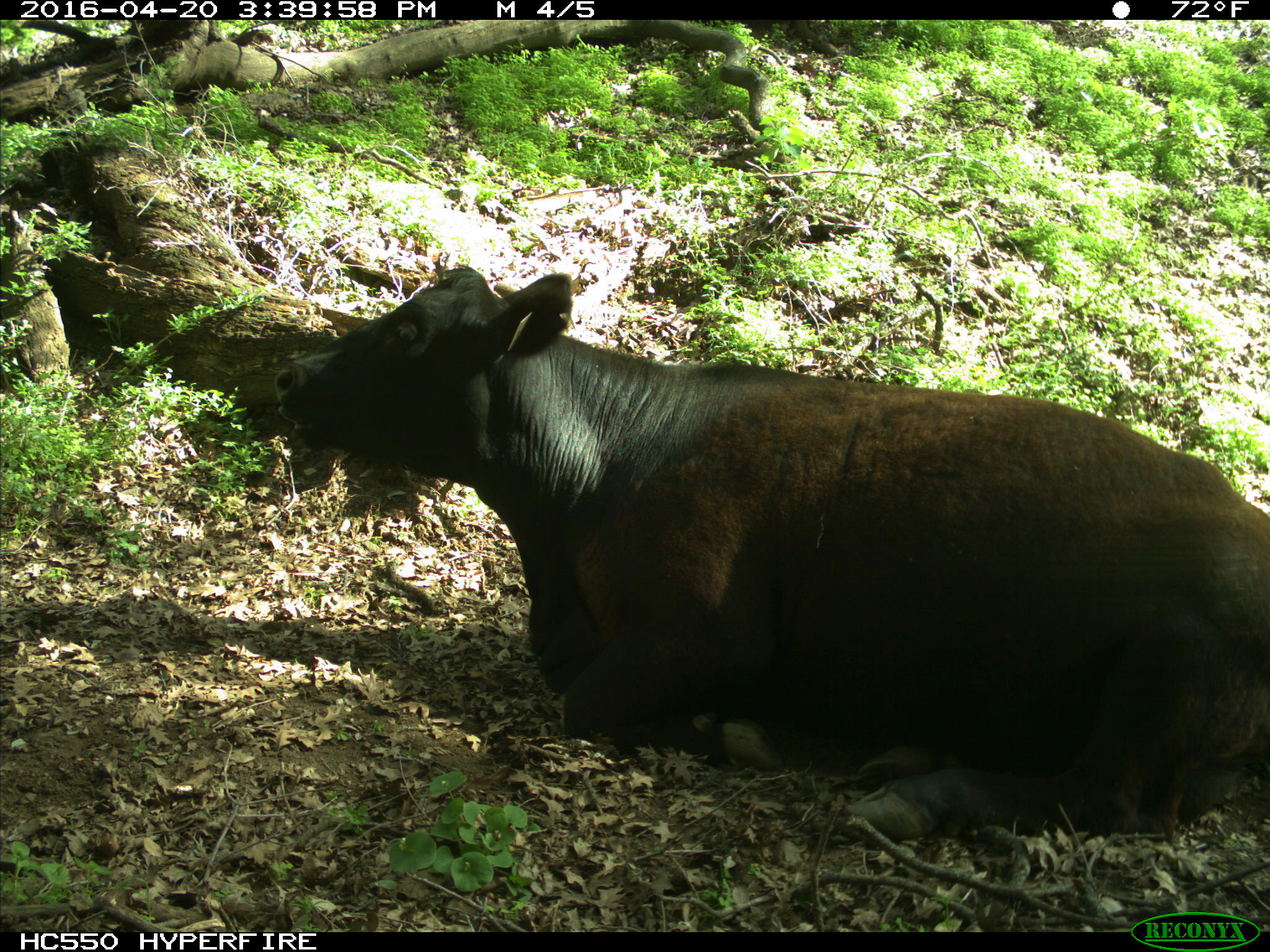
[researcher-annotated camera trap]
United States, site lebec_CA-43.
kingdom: Animalia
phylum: Chordata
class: Mammalia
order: Artiodactyla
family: Bovidae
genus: Bos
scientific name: Bos taurus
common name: domestic cow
Bos taurus (domestic cow).